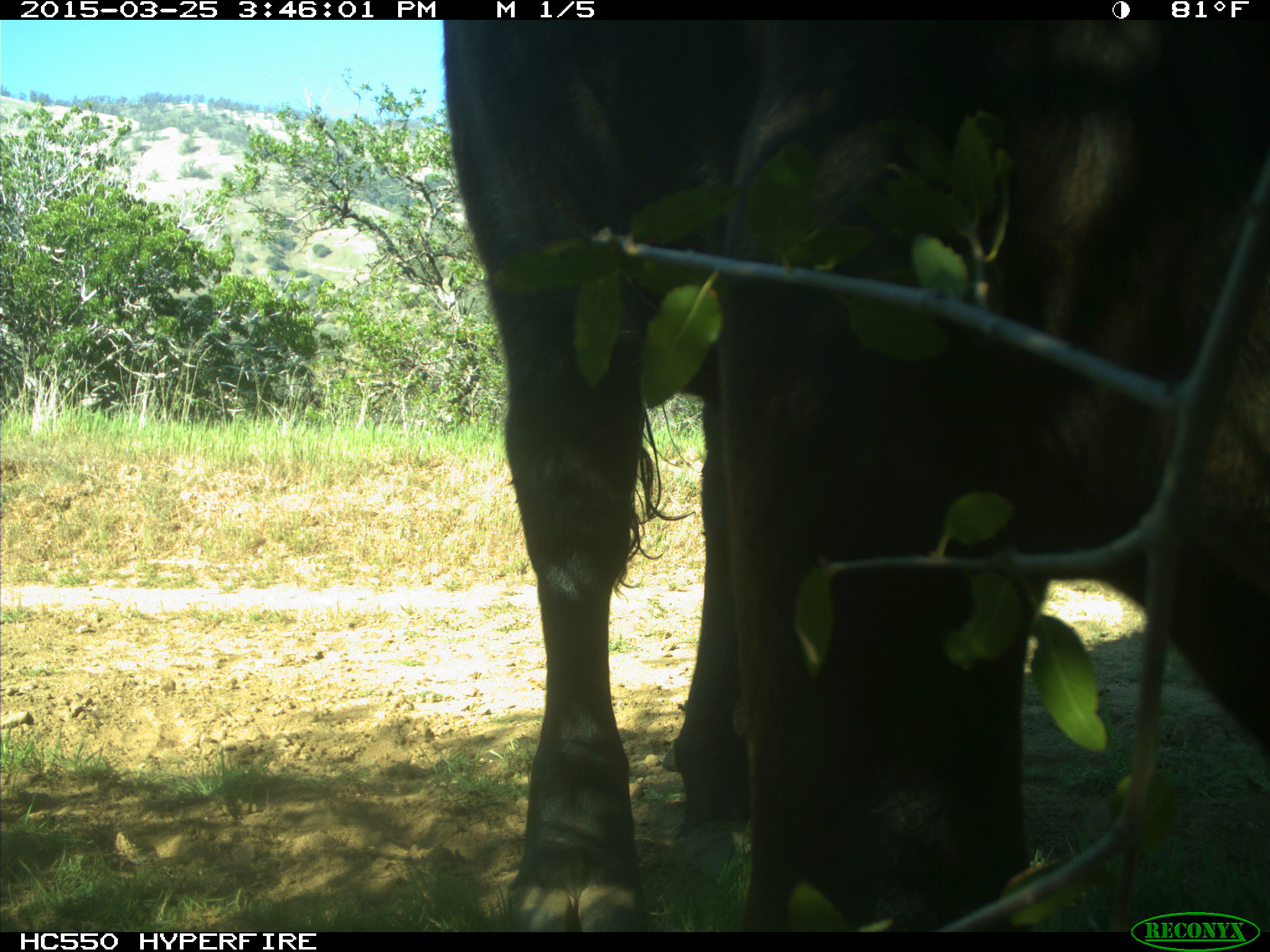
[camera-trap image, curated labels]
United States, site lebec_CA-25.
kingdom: Animalia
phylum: Chordata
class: Mammalia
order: Artiodactyla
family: Bovidae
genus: Bos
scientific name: Bos taurus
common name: domestic cow